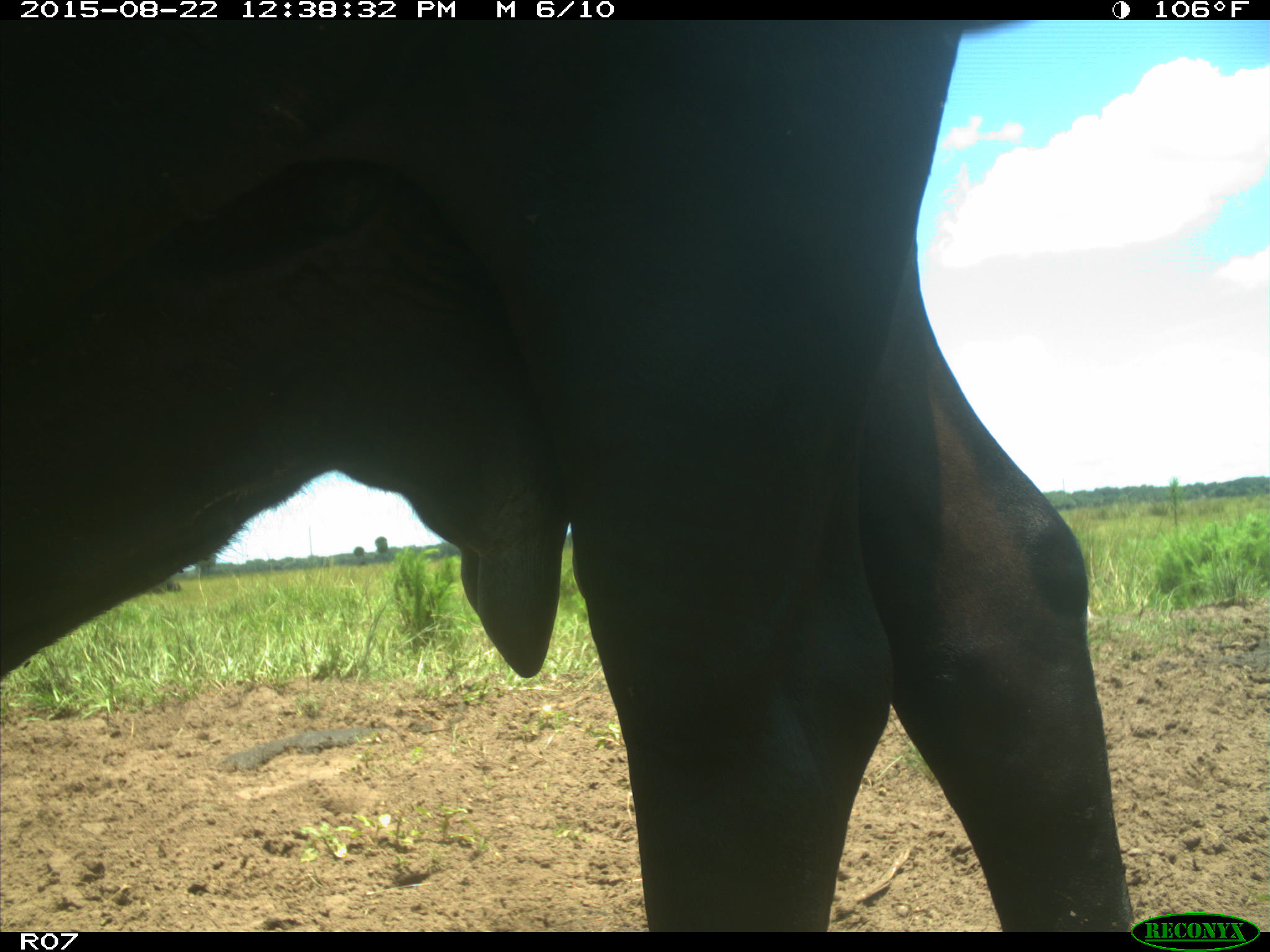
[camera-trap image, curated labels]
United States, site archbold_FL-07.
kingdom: Animalia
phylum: Chordata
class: Mammalia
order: Artiodactyla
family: Bovidae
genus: Bos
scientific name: Bos taurus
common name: domestic cow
Bos taurus (domestic cow).